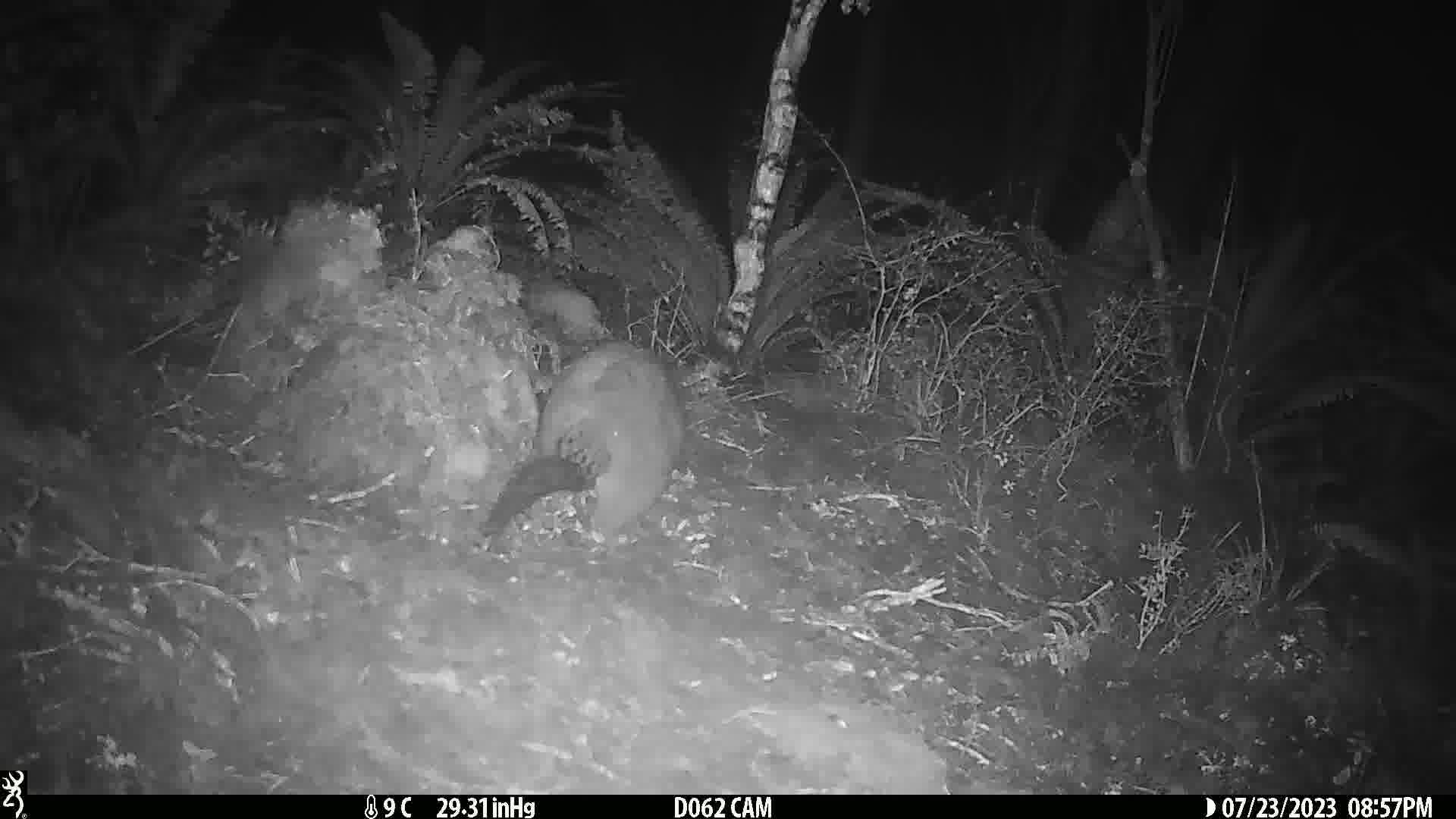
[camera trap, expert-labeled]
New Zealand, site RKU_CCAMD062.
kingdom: Animalia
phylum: Chordata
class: Mammalia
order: Diprotodontia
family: Phalangeridae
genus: Trichosurus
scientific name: Trichosurus vulpecula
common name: common brushtail possum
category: possum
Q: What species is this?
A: Possum (common brushtail possum) (Trichosurus vulpecula).